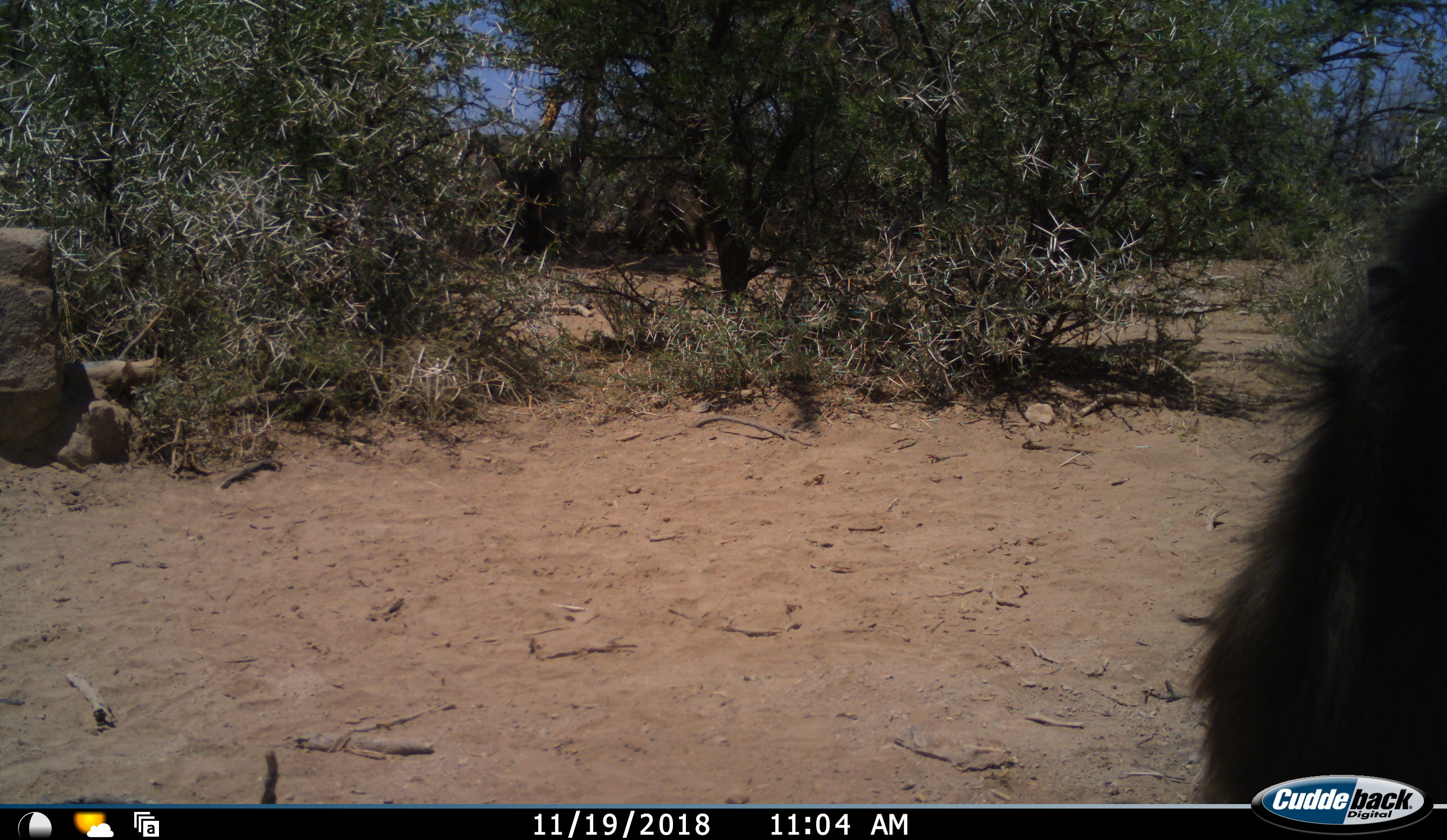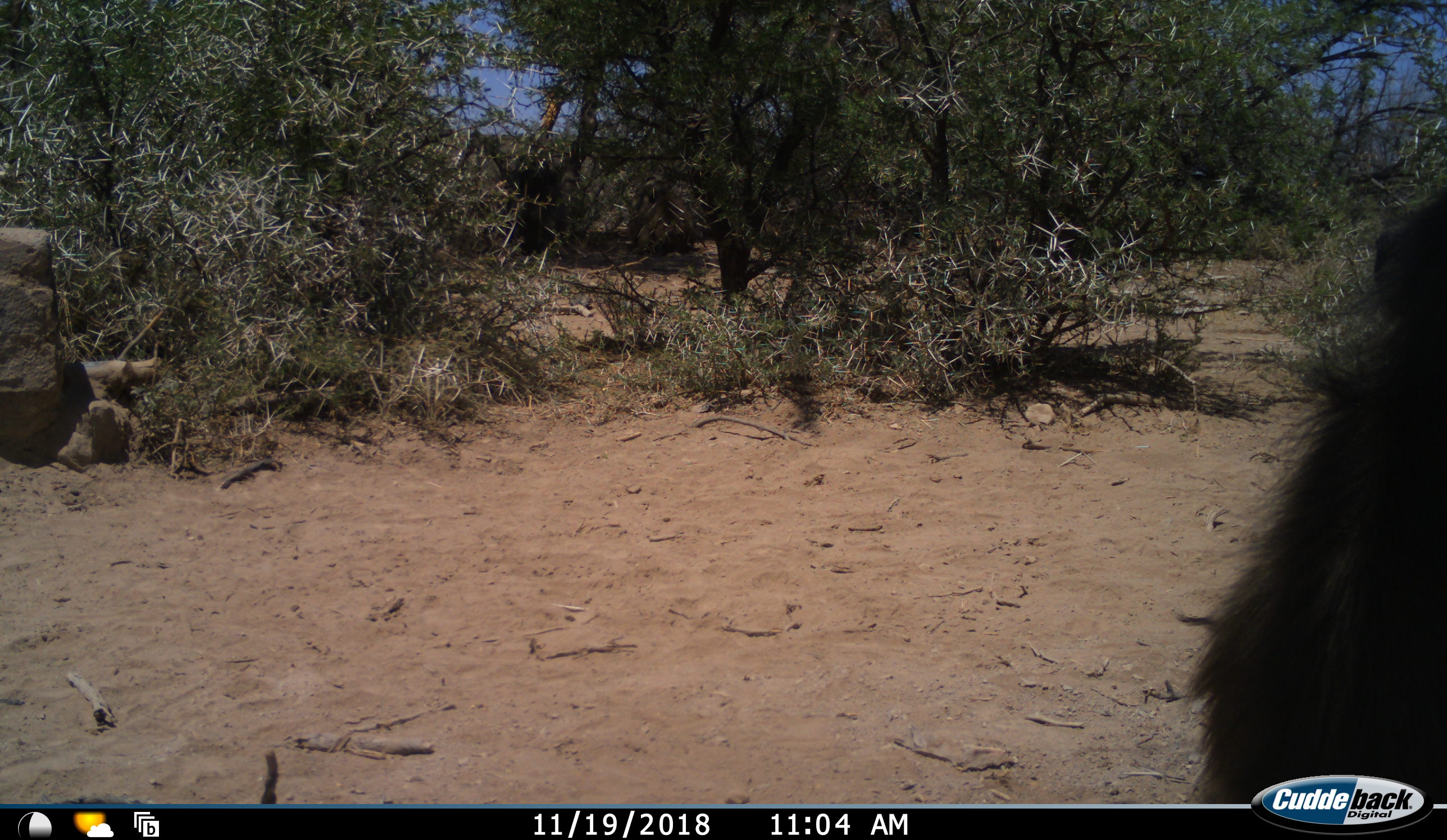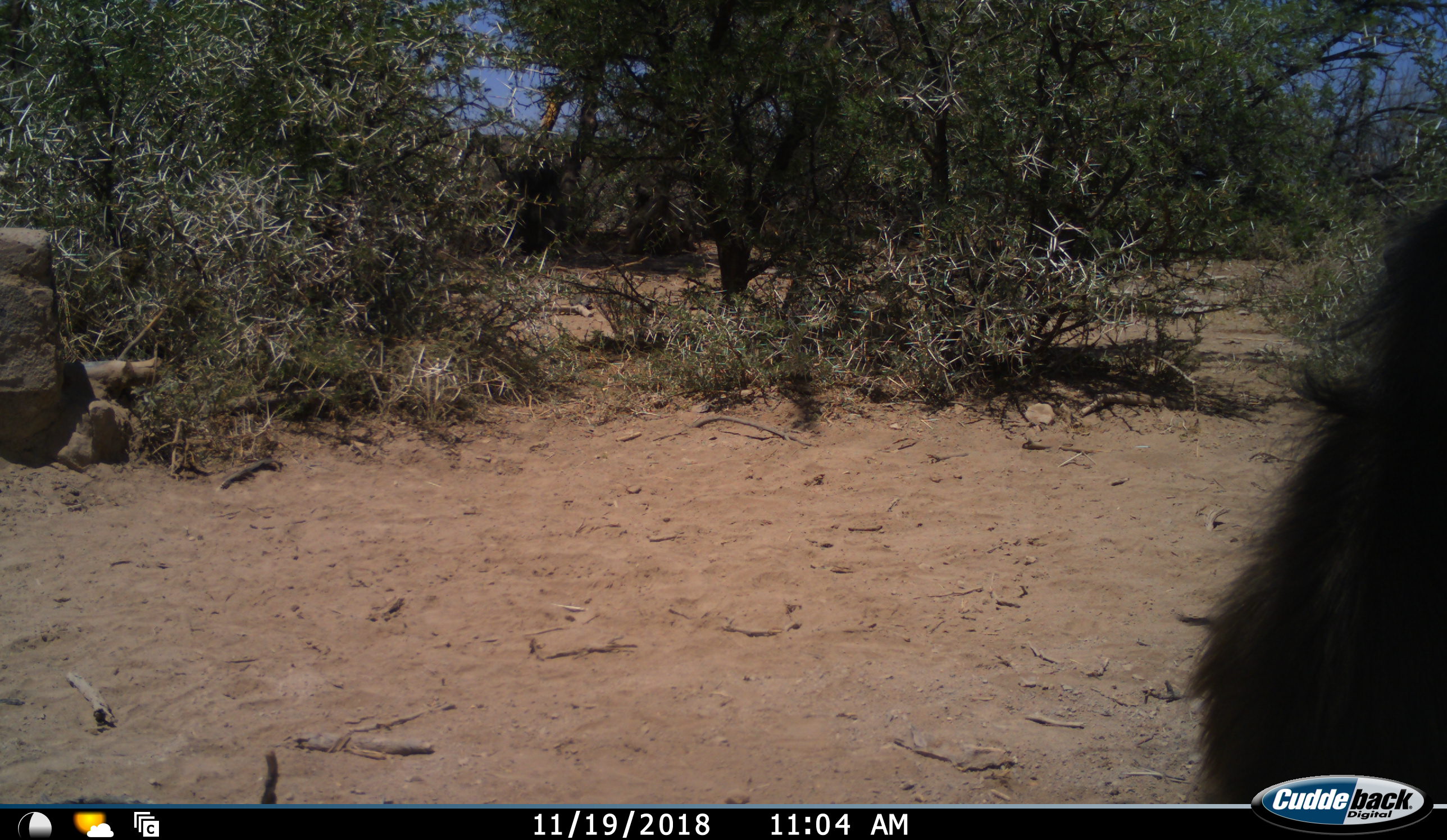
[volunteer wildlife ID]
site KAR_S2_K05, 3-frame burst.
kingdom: Animalia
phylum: Chordata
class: Mammalia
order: Primates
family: Cercopithecidae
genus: Papio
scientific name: Papio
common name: baboon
Baboon (Papio), count 1. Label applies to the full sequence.